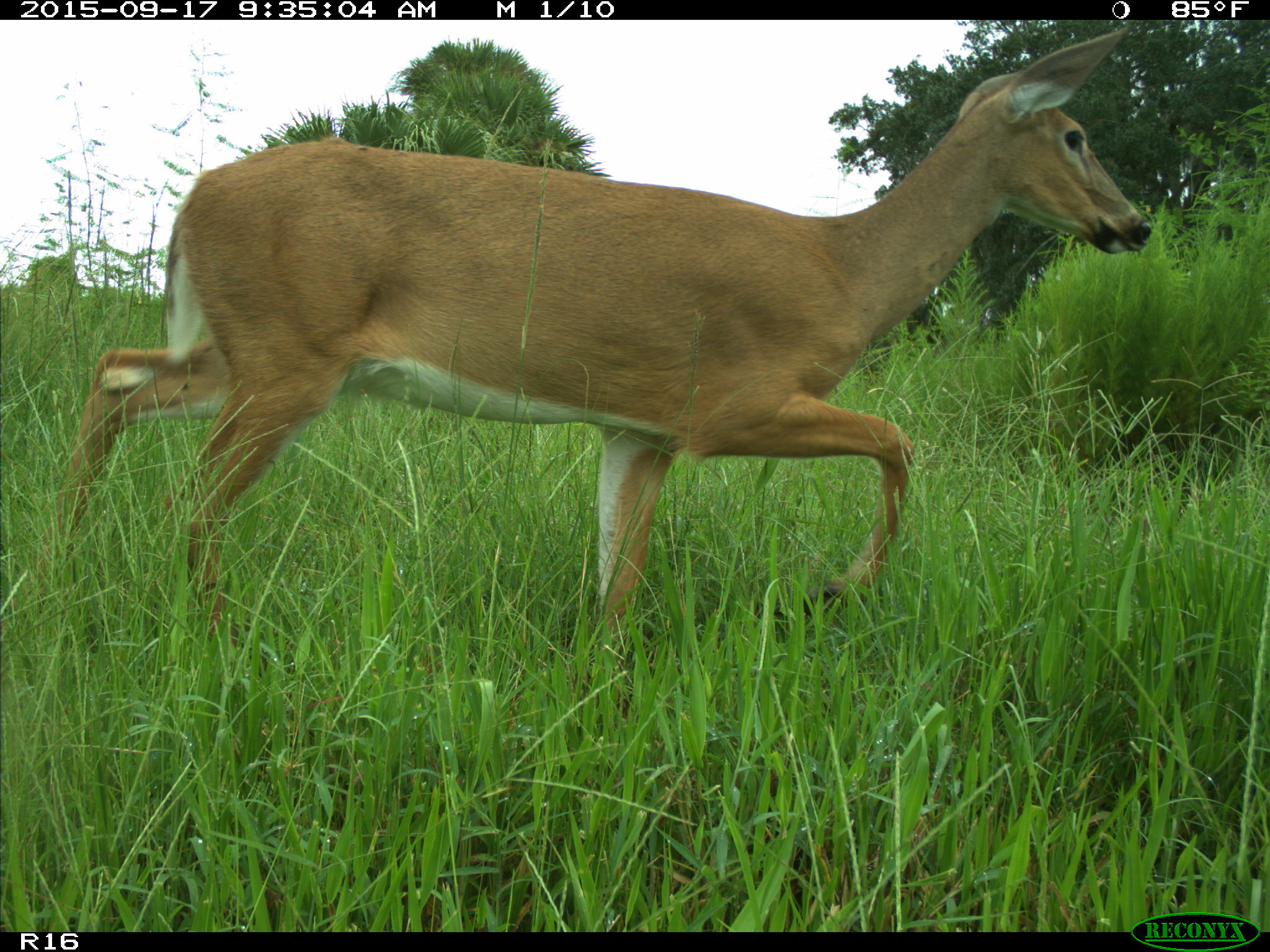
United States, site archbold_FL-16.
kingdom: Animalia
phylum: Chordata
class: Mammalia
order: Artiodactyla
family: Cervidae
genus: Odocoileus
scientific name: Odocoileus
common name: deer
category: unidentified deer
Unidentified deer (deer) (Odocoileus).